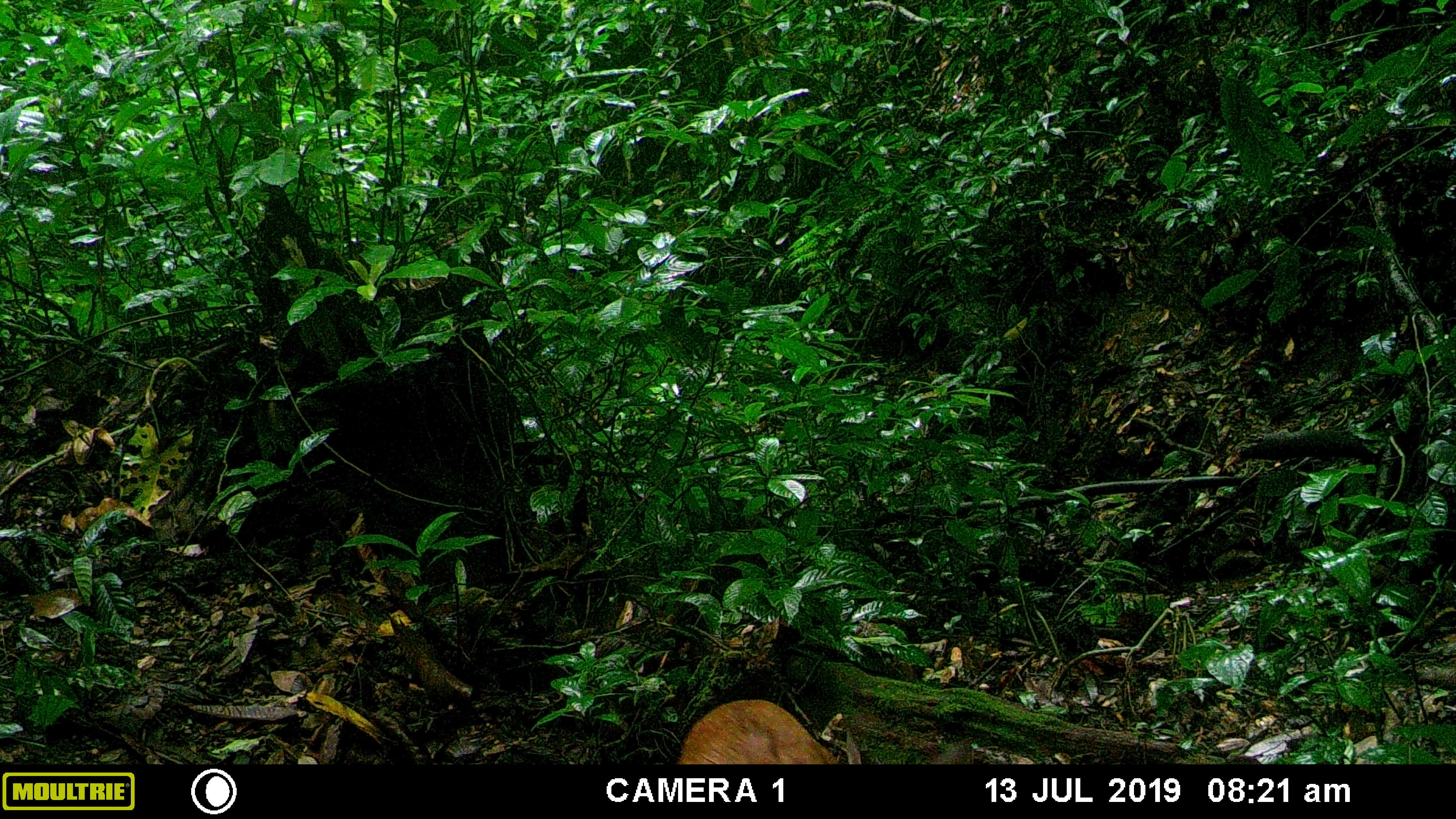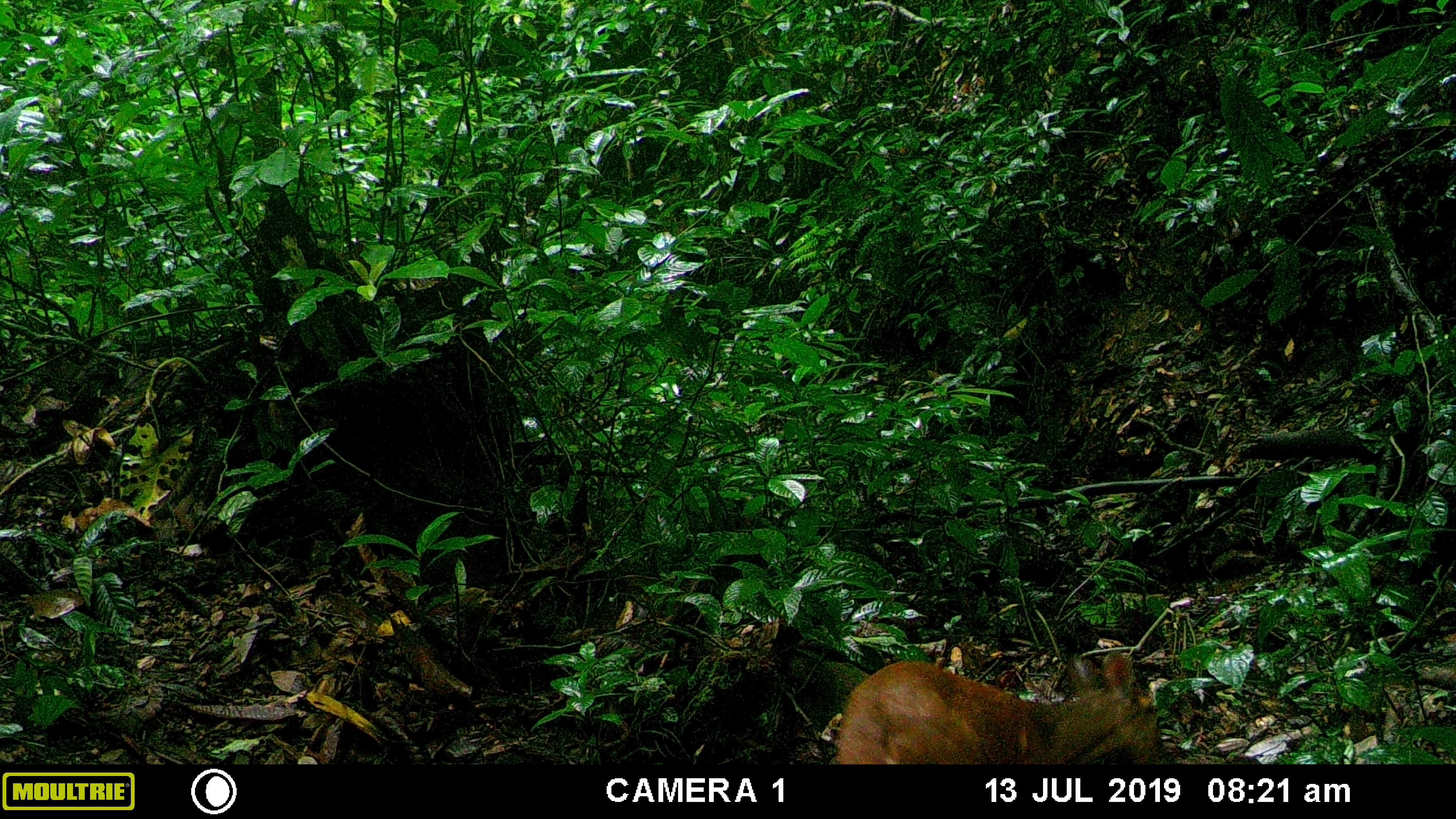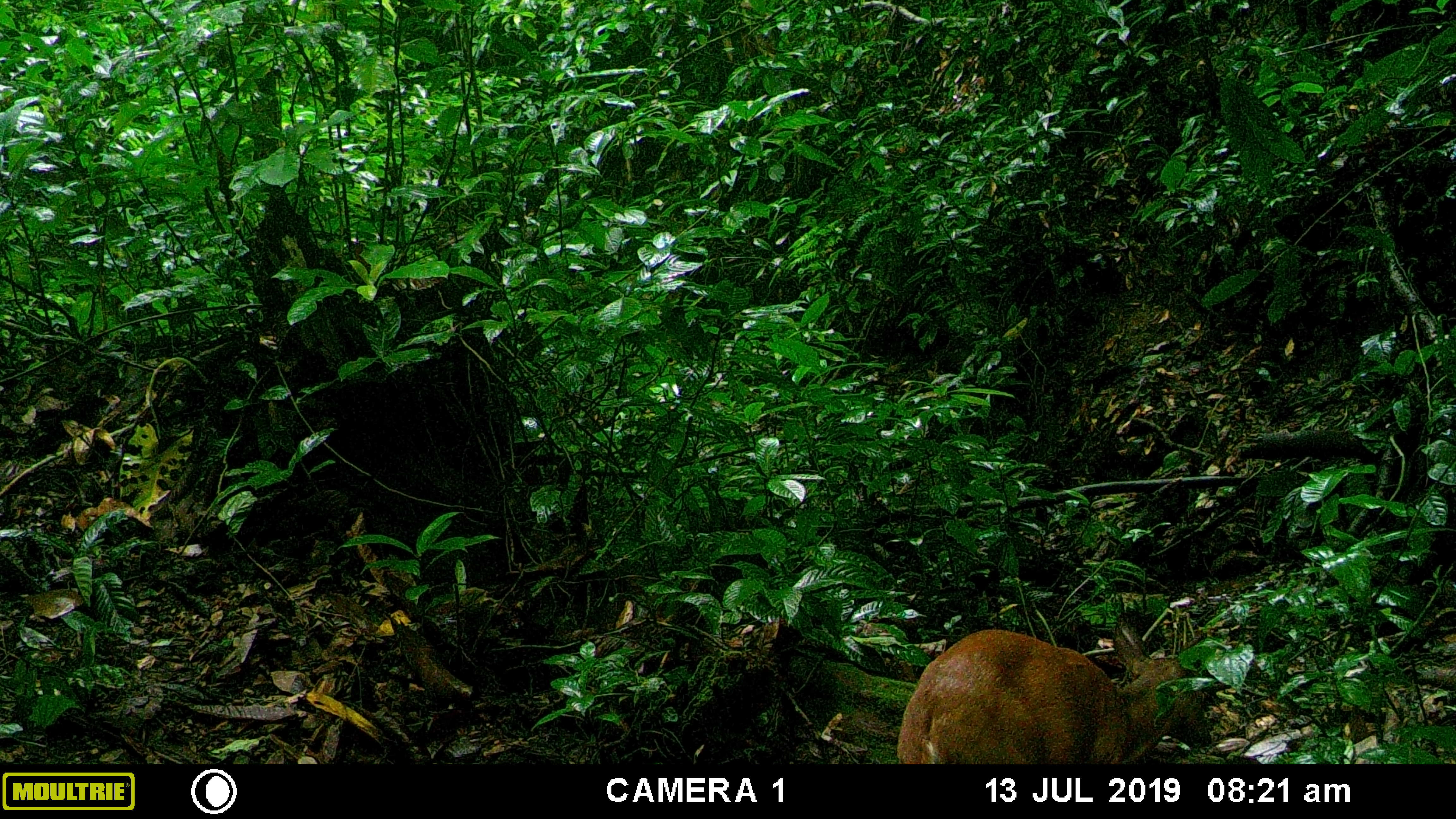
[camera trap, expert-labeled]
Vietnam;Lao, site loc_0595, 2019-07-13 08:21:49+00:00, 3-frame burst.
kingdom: Animalia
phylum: Chordata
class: Mammalia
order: Artiodactyla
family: Cervidae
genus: Muntiacus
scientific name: Muntiacus muntjak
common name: red muntjac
Red muntjac (Muntiacus muntjak). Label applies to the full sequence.